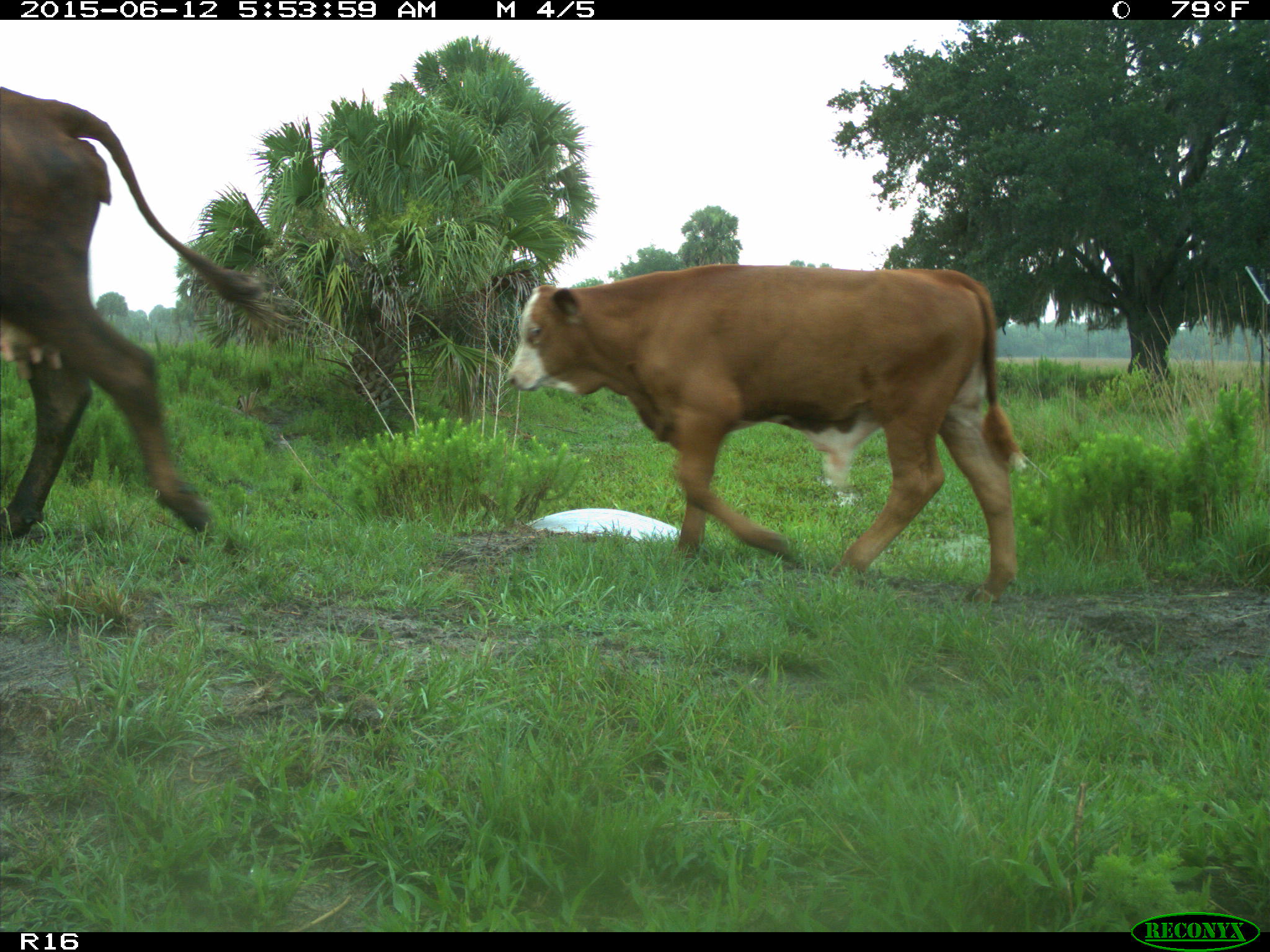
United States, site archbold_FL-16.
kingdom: Animalia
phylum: Chordata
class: Mammalia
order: Artiodactyla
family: Bovidae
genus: Bos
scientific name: Bos taurus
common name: domestic cow